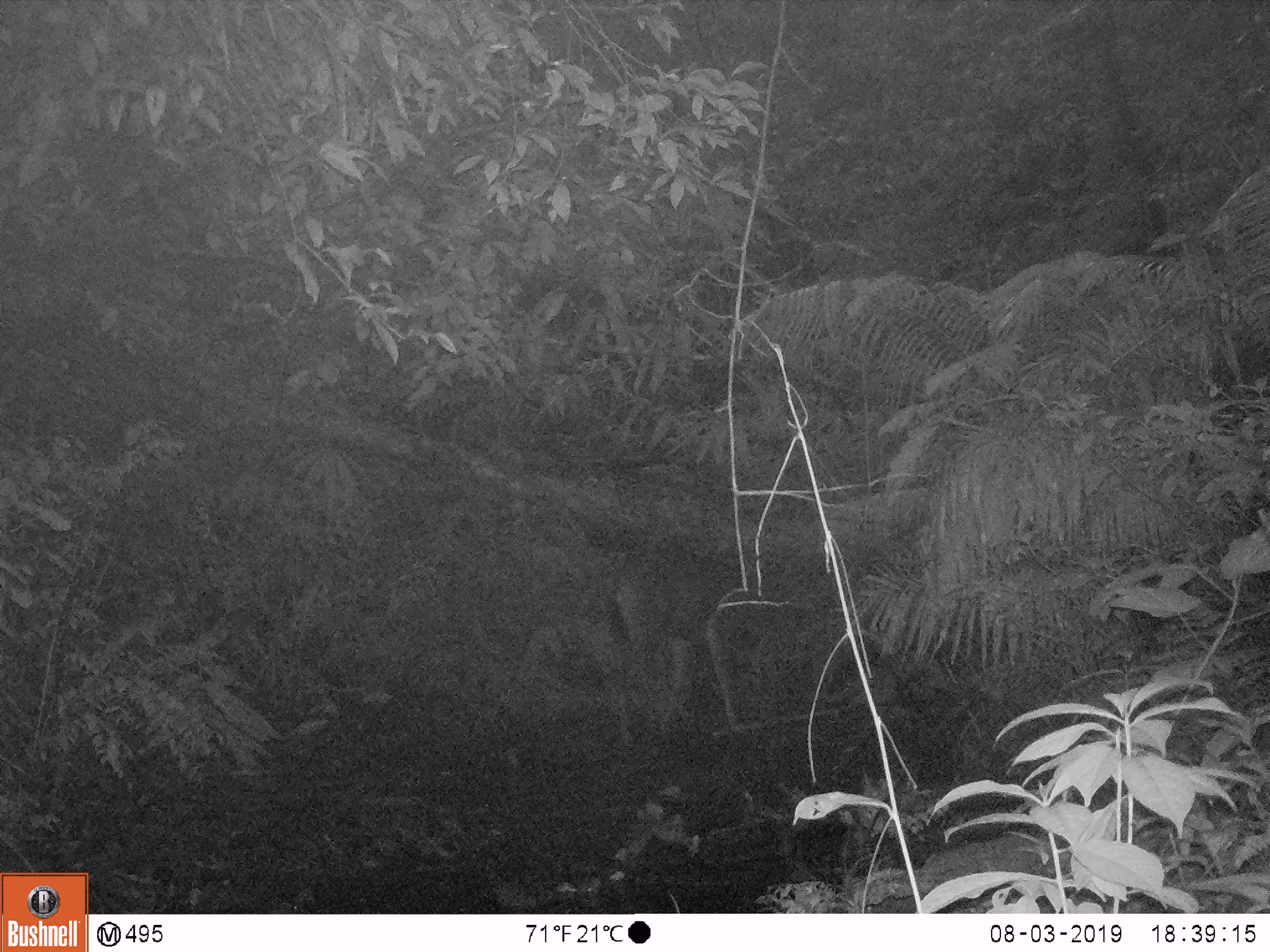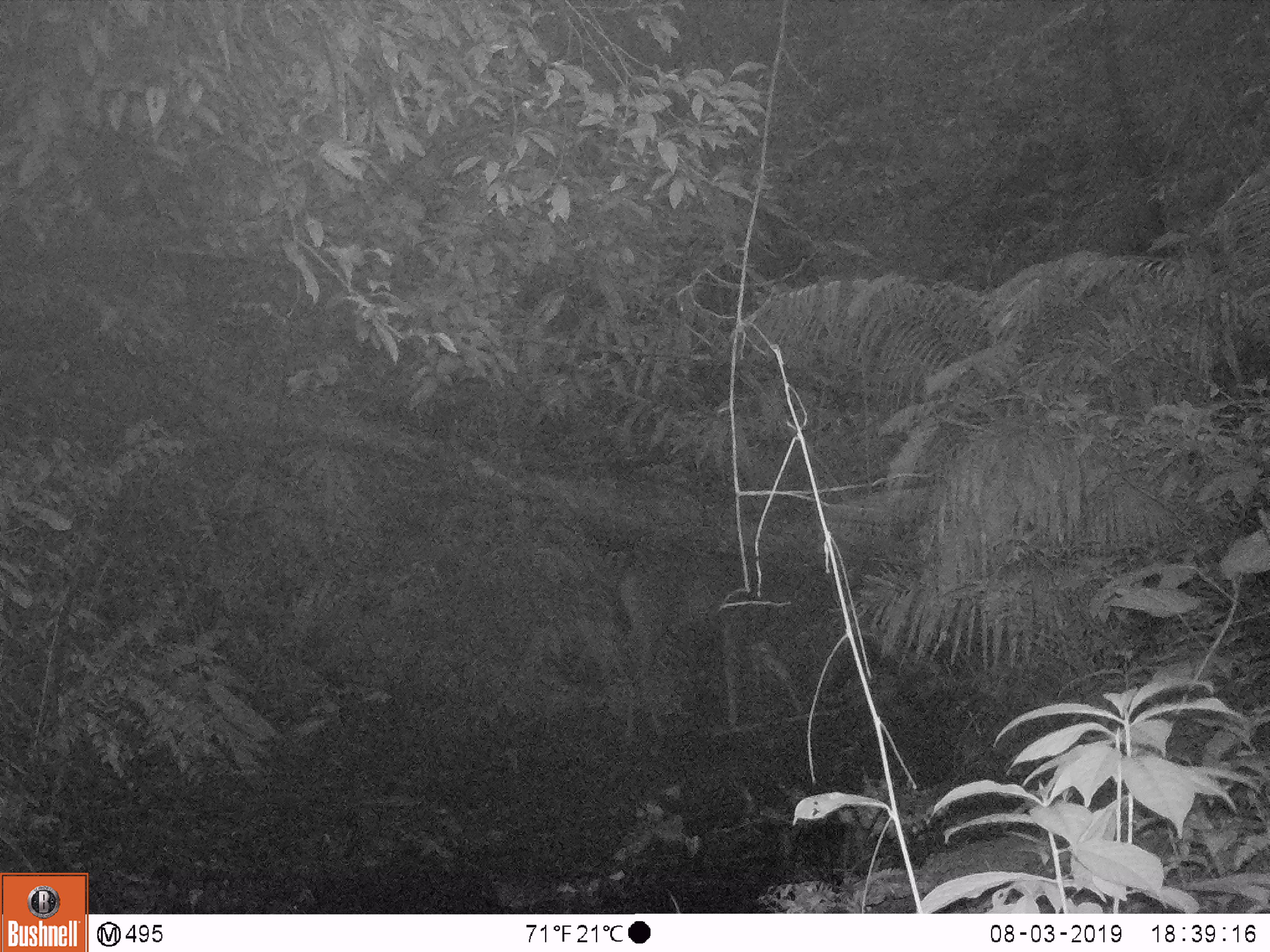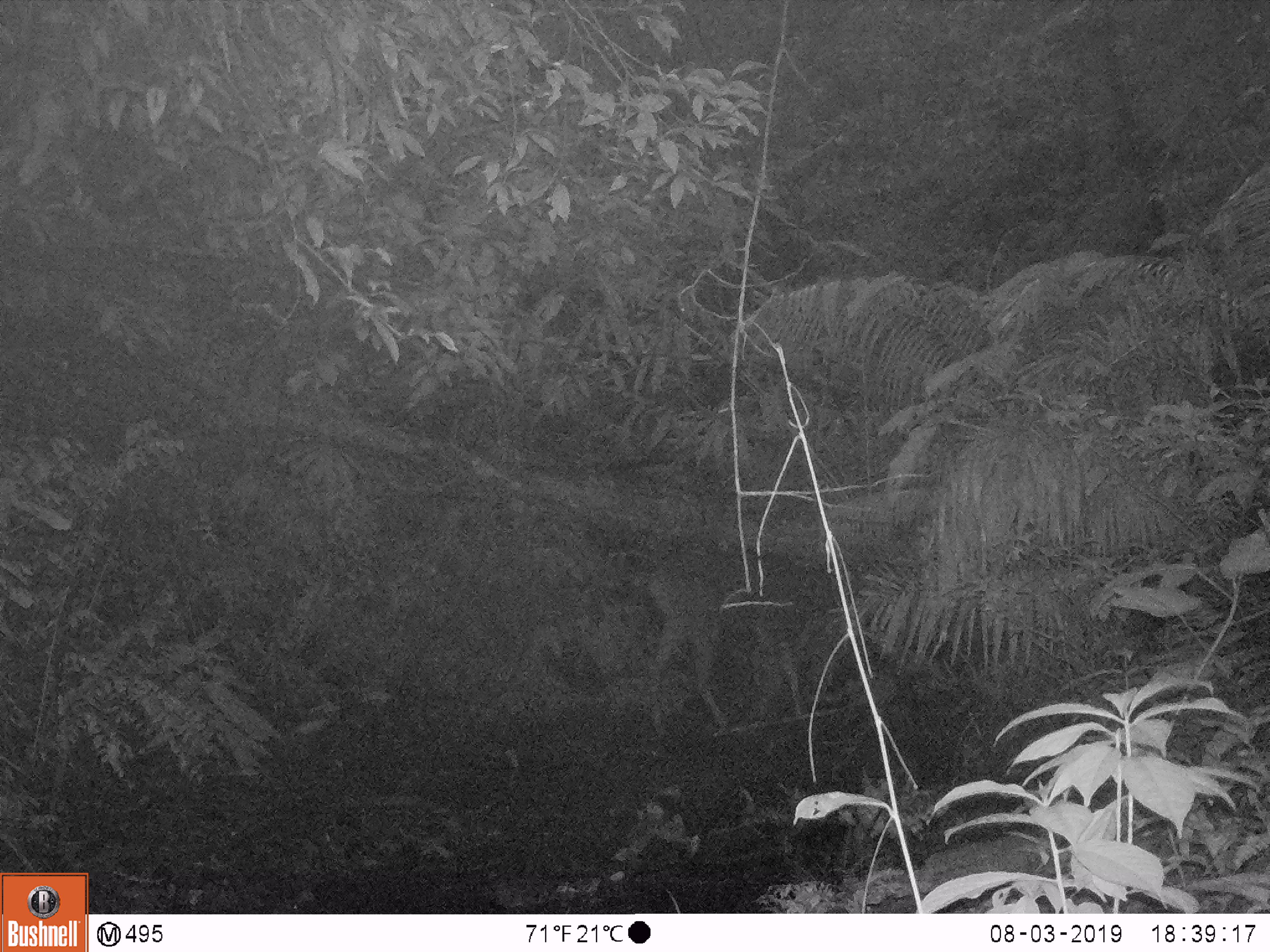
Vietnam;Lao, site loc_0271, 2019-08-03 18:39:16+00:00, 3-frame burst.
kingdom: Animalia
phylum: Chordata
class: Mammalia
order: Artiodactyla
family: Cervidae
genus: Rusa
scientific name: Rusa unicolor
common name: sambar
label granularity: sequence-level